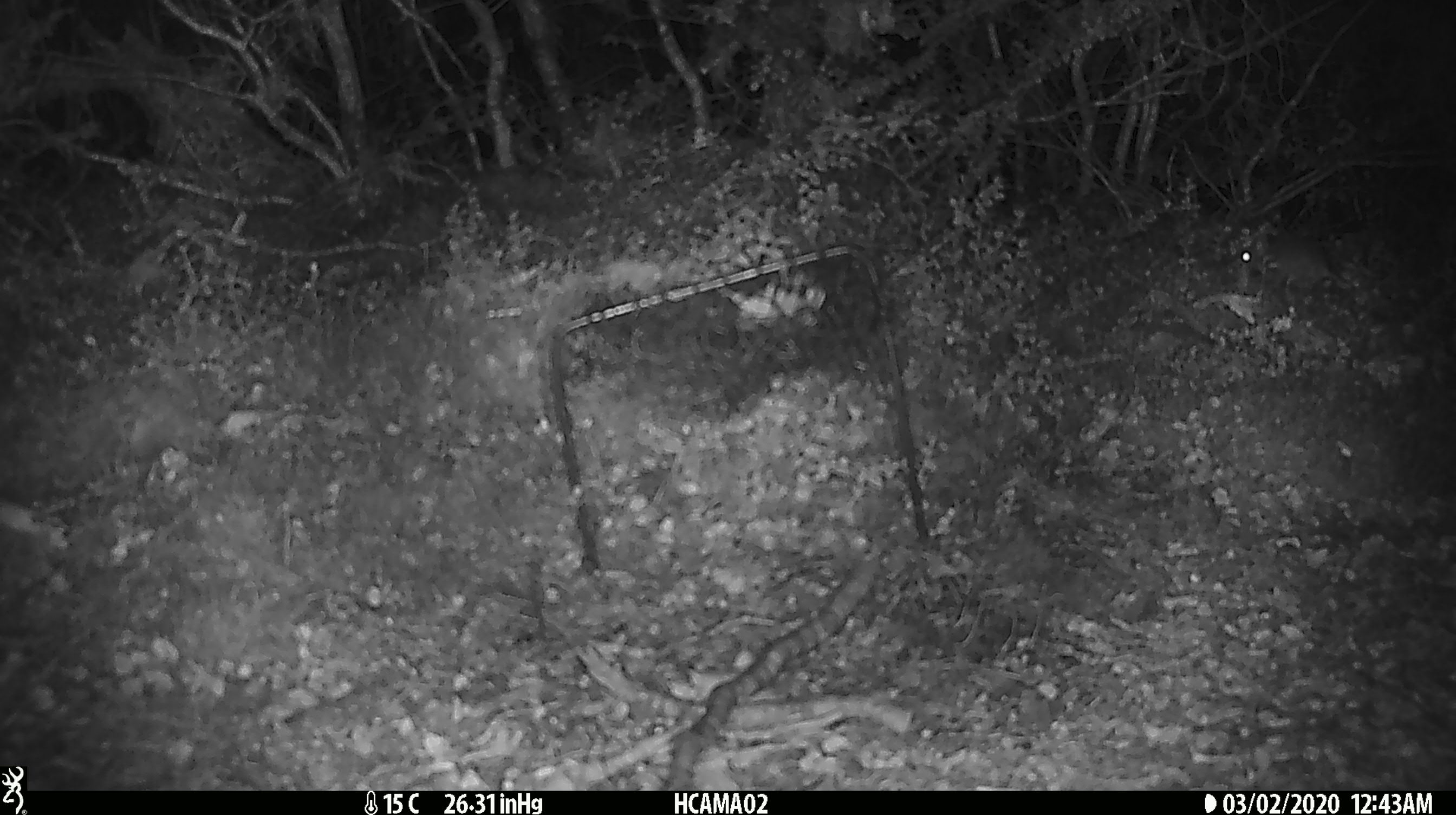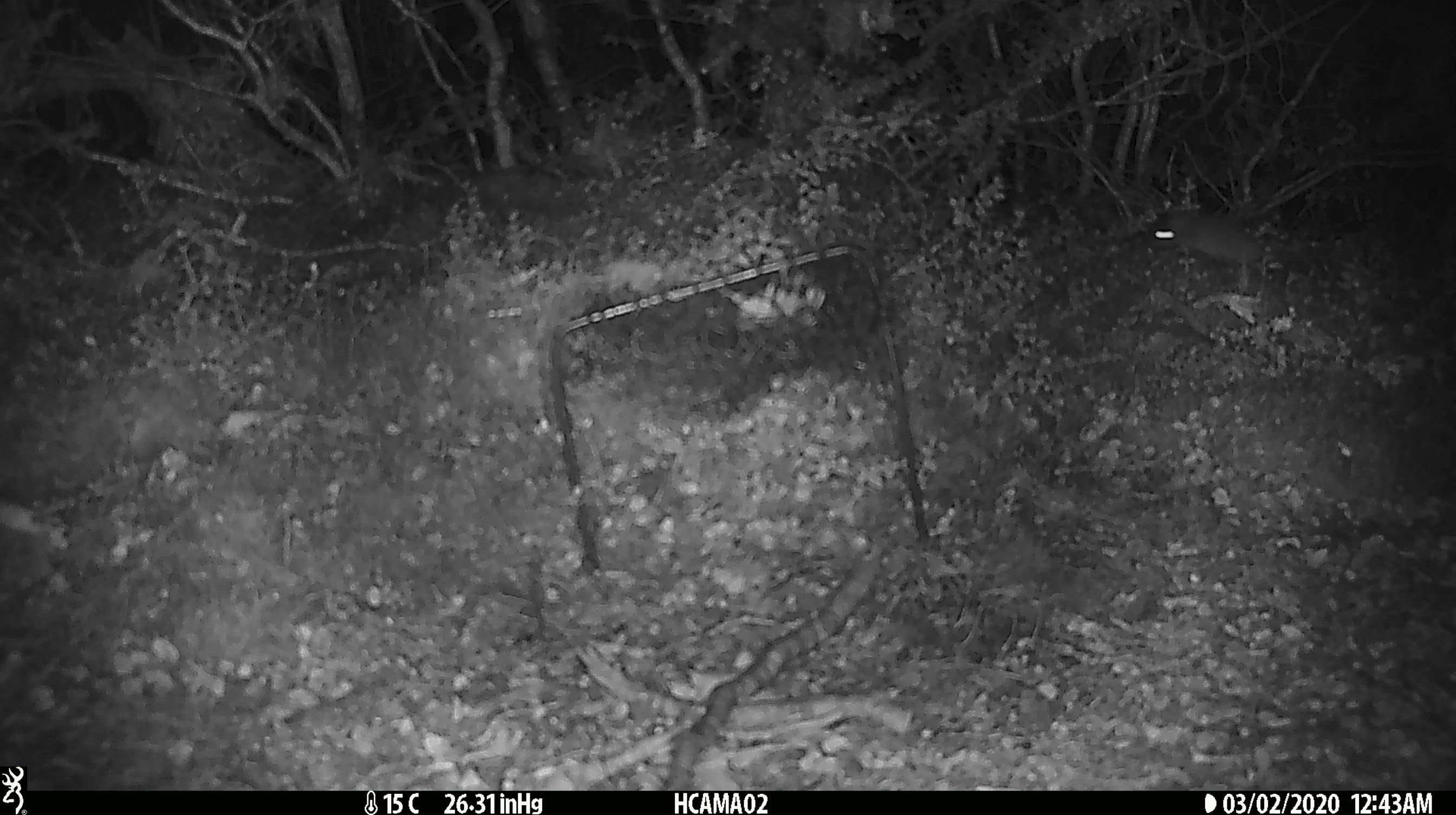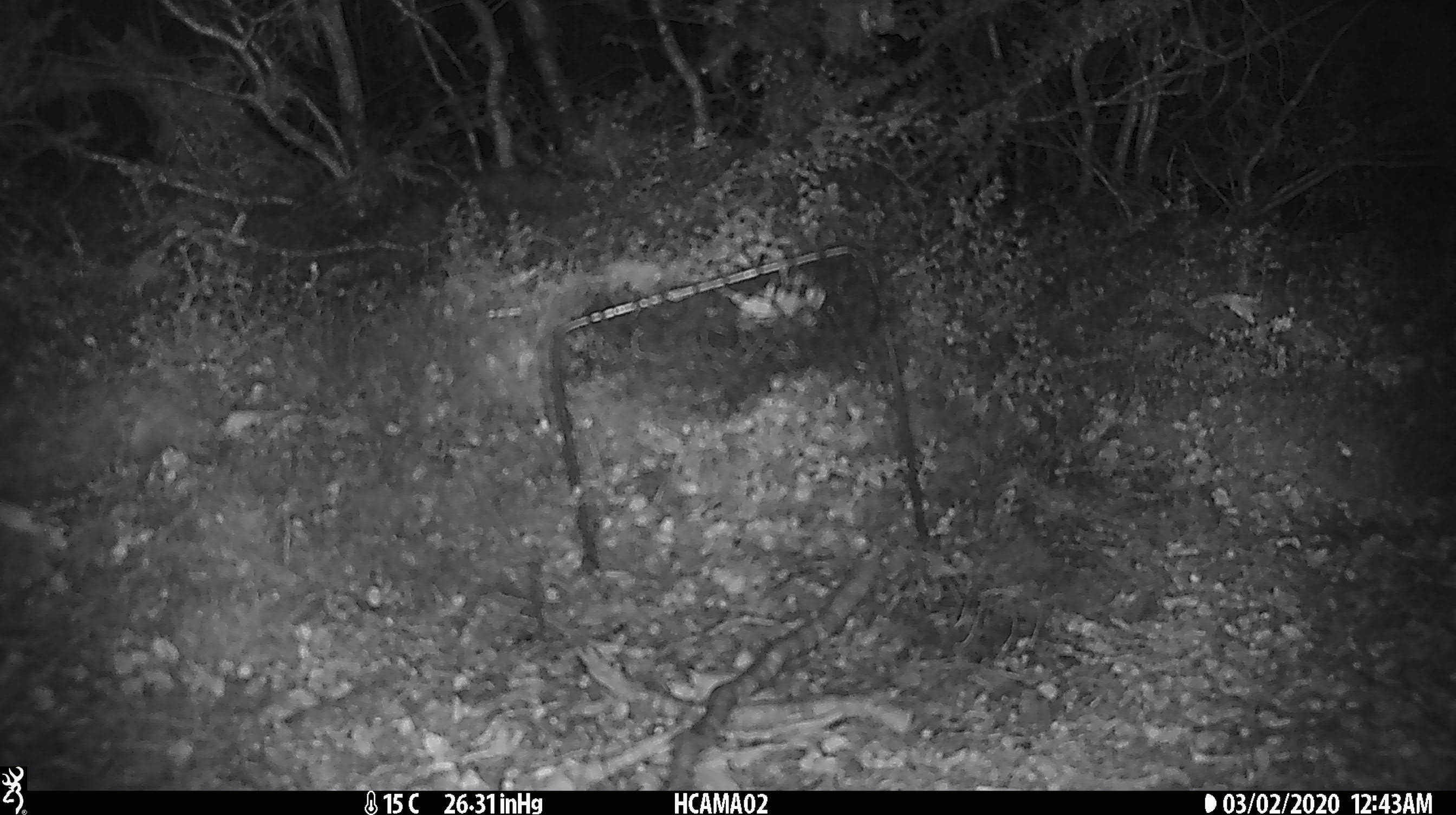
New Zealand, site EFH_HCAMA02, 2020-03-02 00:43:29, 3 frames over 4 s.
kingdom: Animalia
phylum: Chordata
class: Mammalia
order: Rodentia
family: Muridae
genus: Mus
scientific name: Mus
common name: mouse